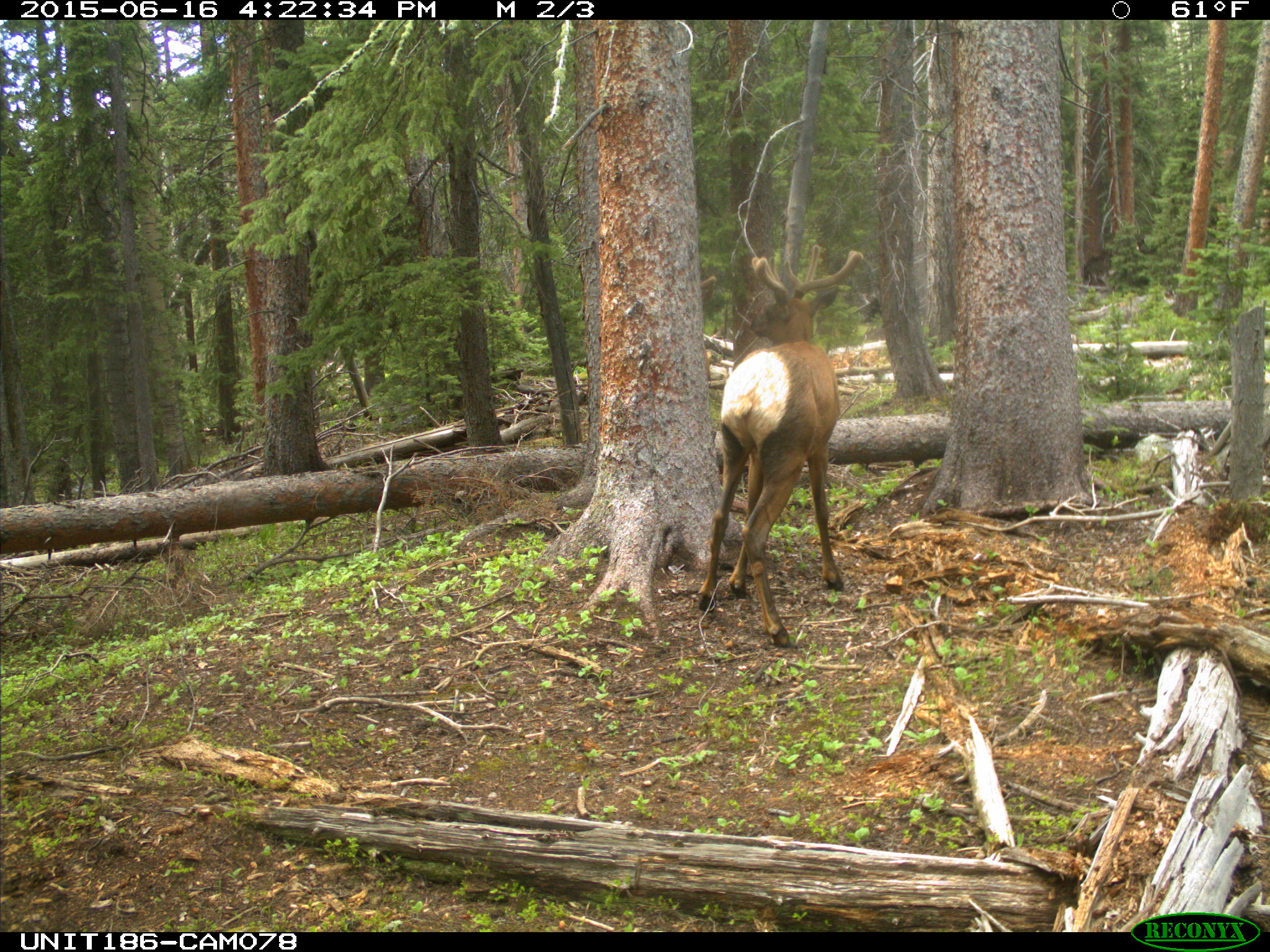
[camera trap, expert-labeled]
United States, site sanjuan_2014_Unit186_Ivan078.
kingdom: Animalia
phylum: Chordata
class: Mammalia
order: Artiodactyla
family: Cervidae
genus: Cervus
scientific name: Cervus elaphus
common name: red deer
Cervus elaphus (red deer).